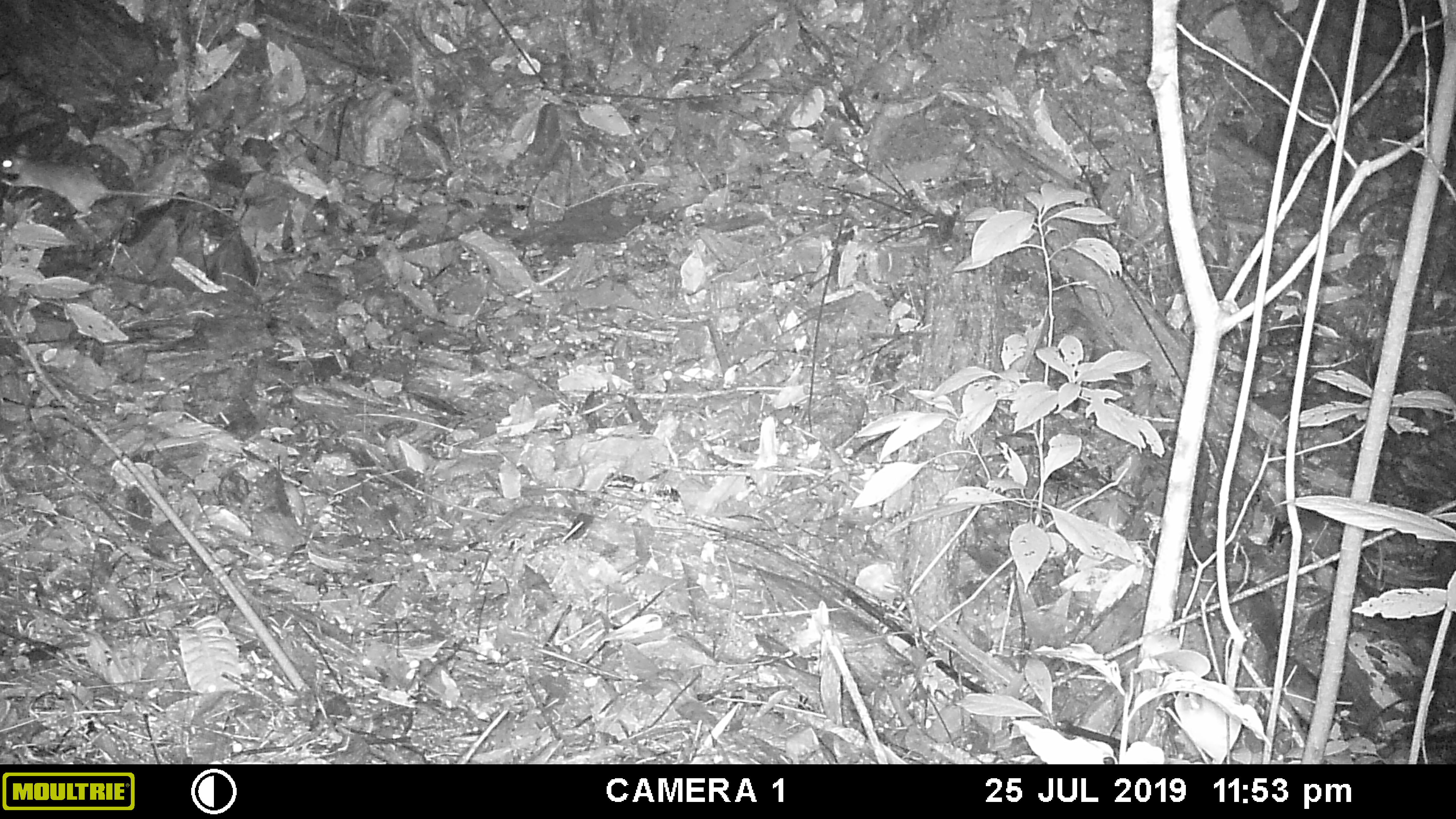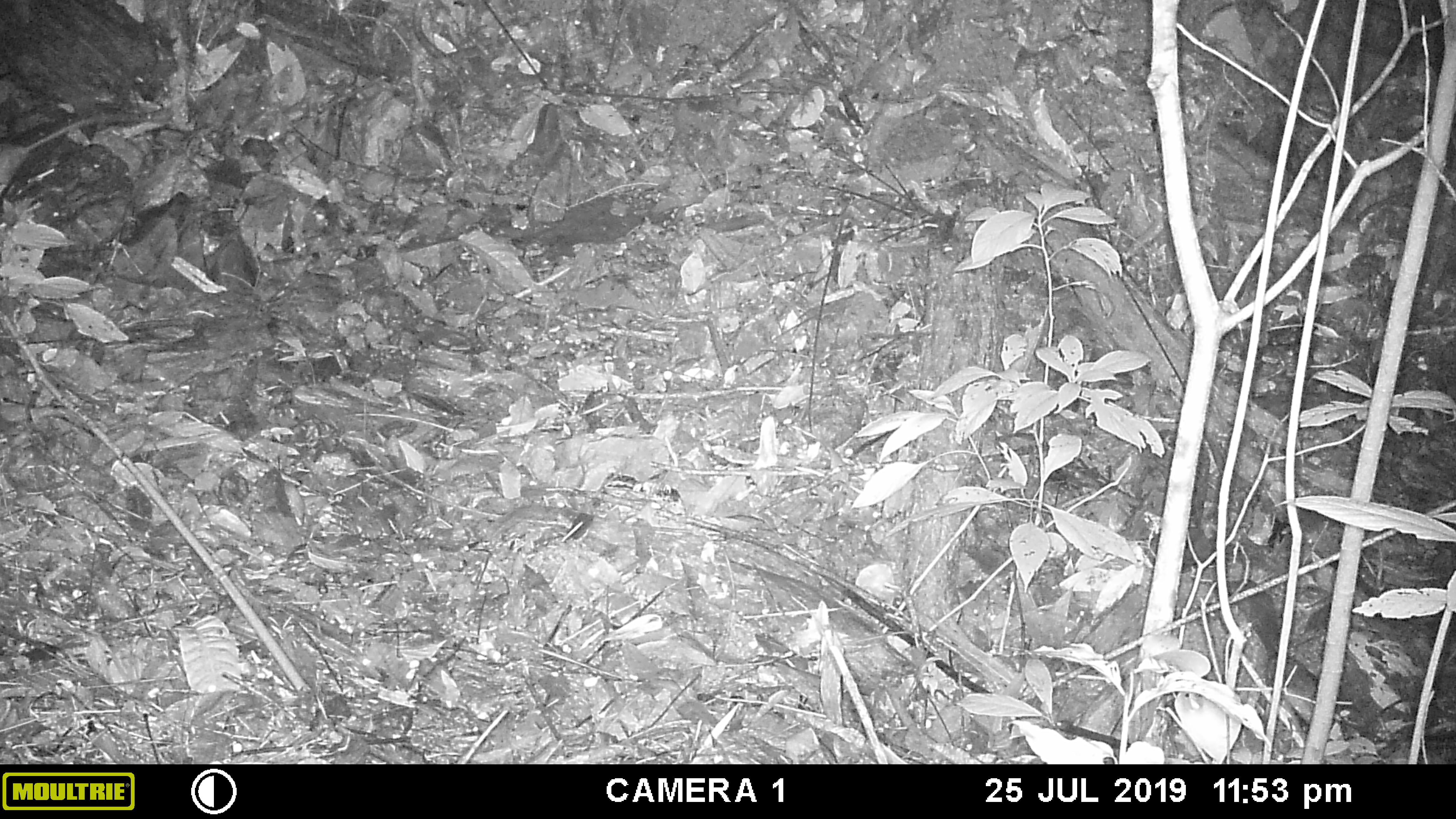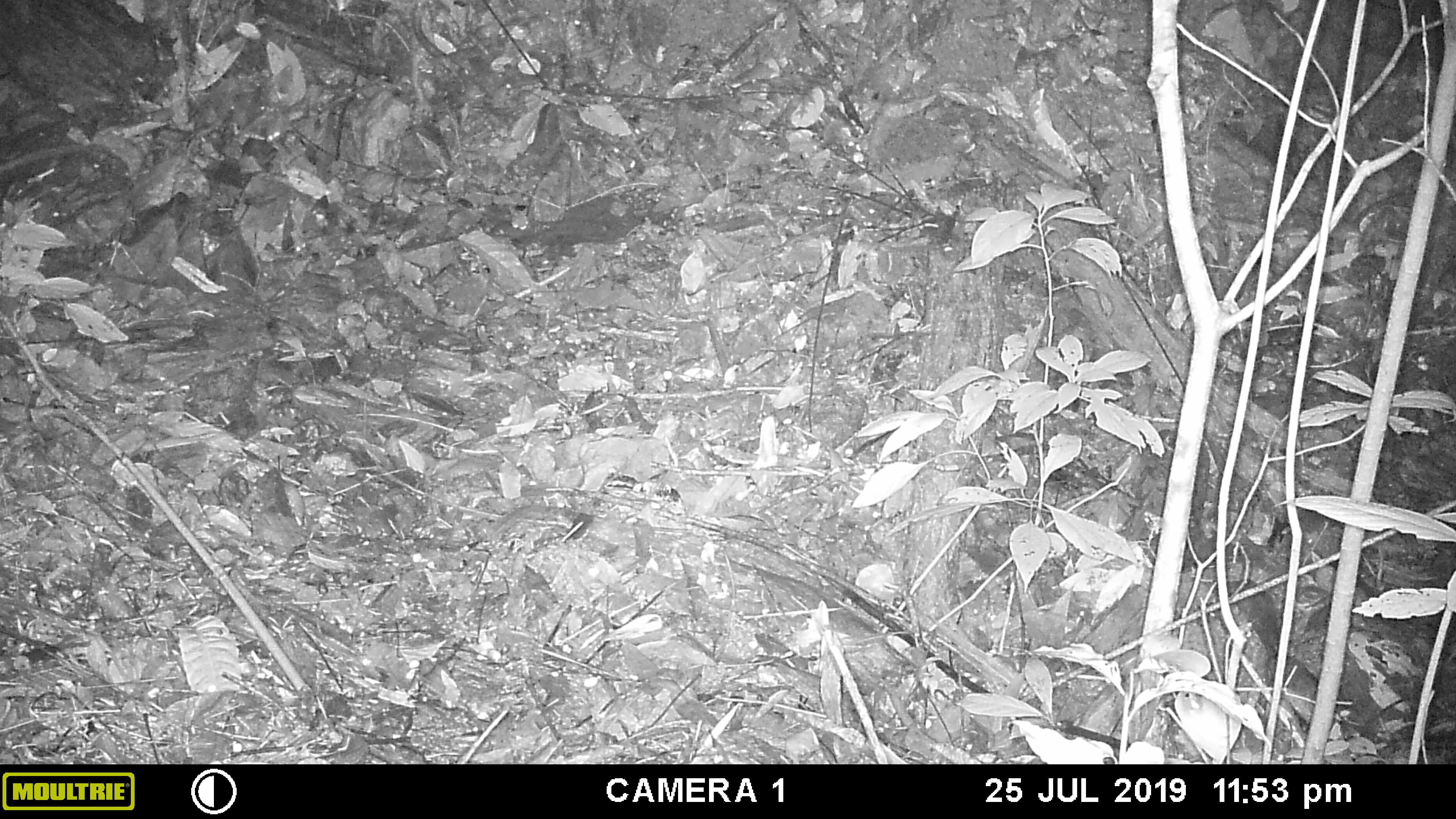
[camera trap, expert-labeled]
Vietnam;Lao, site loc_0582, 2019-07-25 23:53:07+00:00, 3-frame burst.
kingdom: Animalia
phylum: Chordata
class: Mammalia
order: Rodentia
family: Muridae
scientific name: Muridae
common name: old-world mice and rats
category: unidentified murid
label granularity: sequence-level